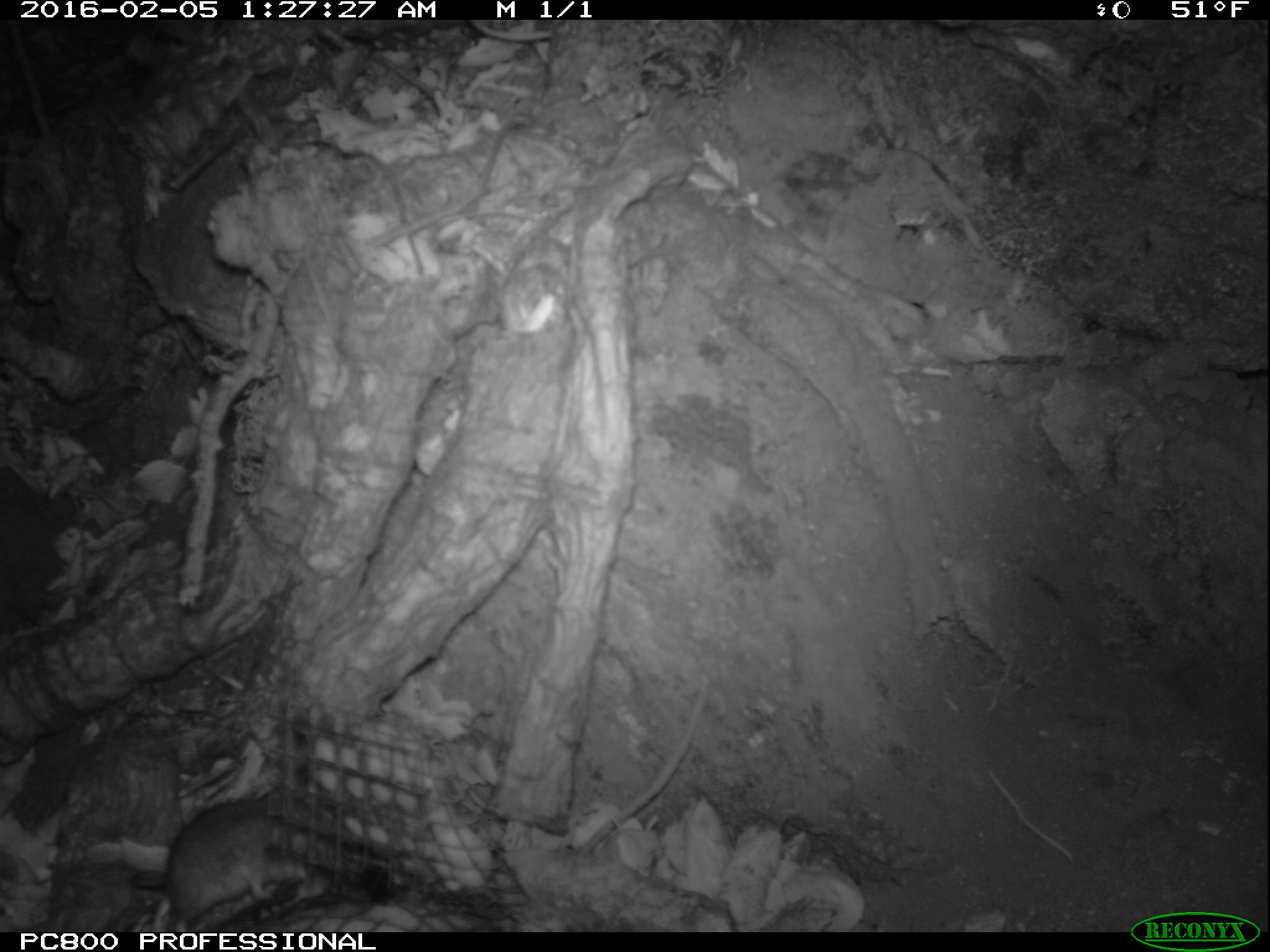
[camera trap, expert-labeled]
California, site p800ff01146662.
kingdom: Animalia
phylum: Chordata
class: Mammalia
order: Rodentia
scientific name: Rodentia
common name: rodent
Rodent (Rodentia).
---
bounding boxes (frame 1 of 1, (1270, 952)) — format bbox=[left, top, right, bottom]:
rodent: bbox=[129, 794, 337, 922]